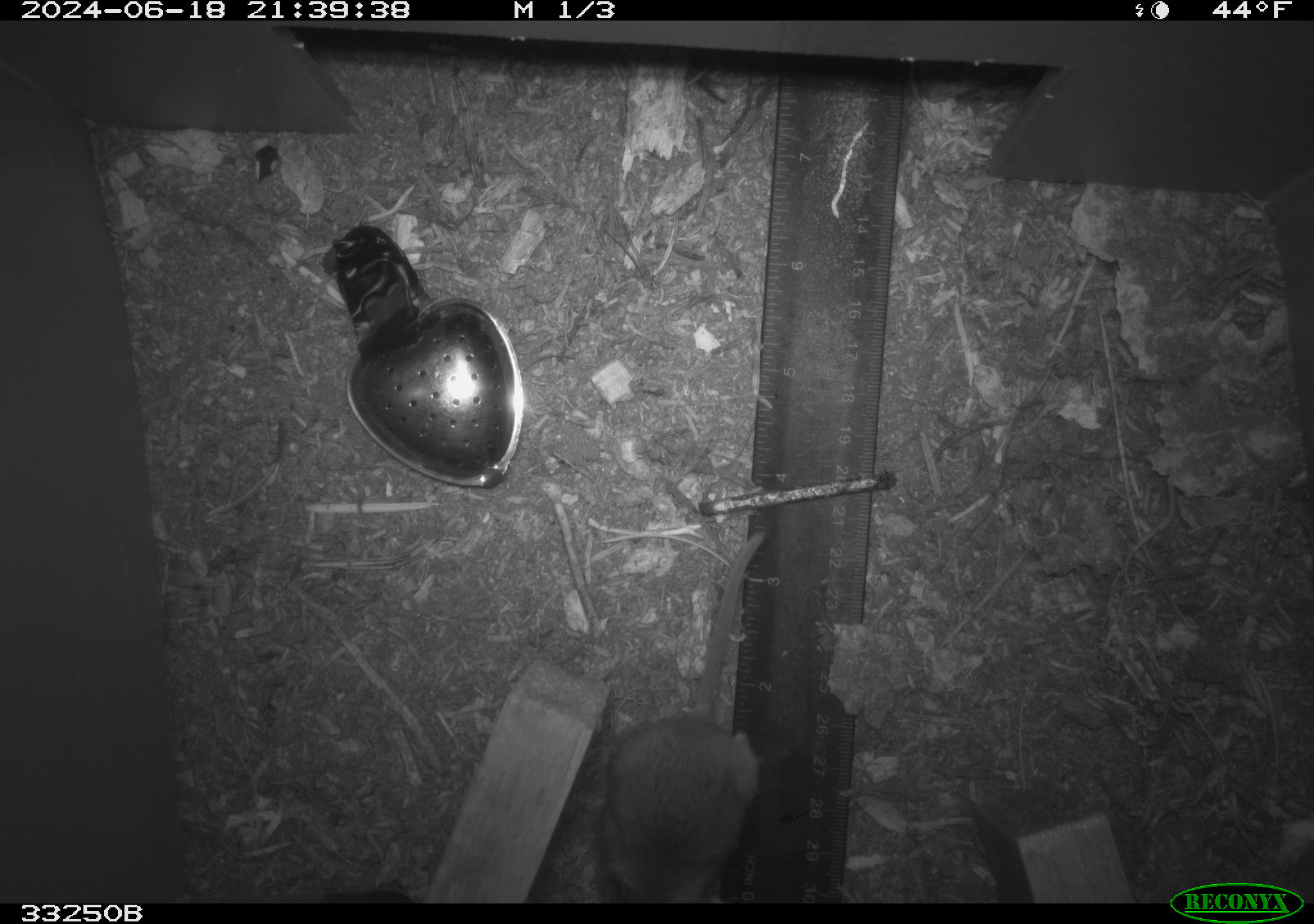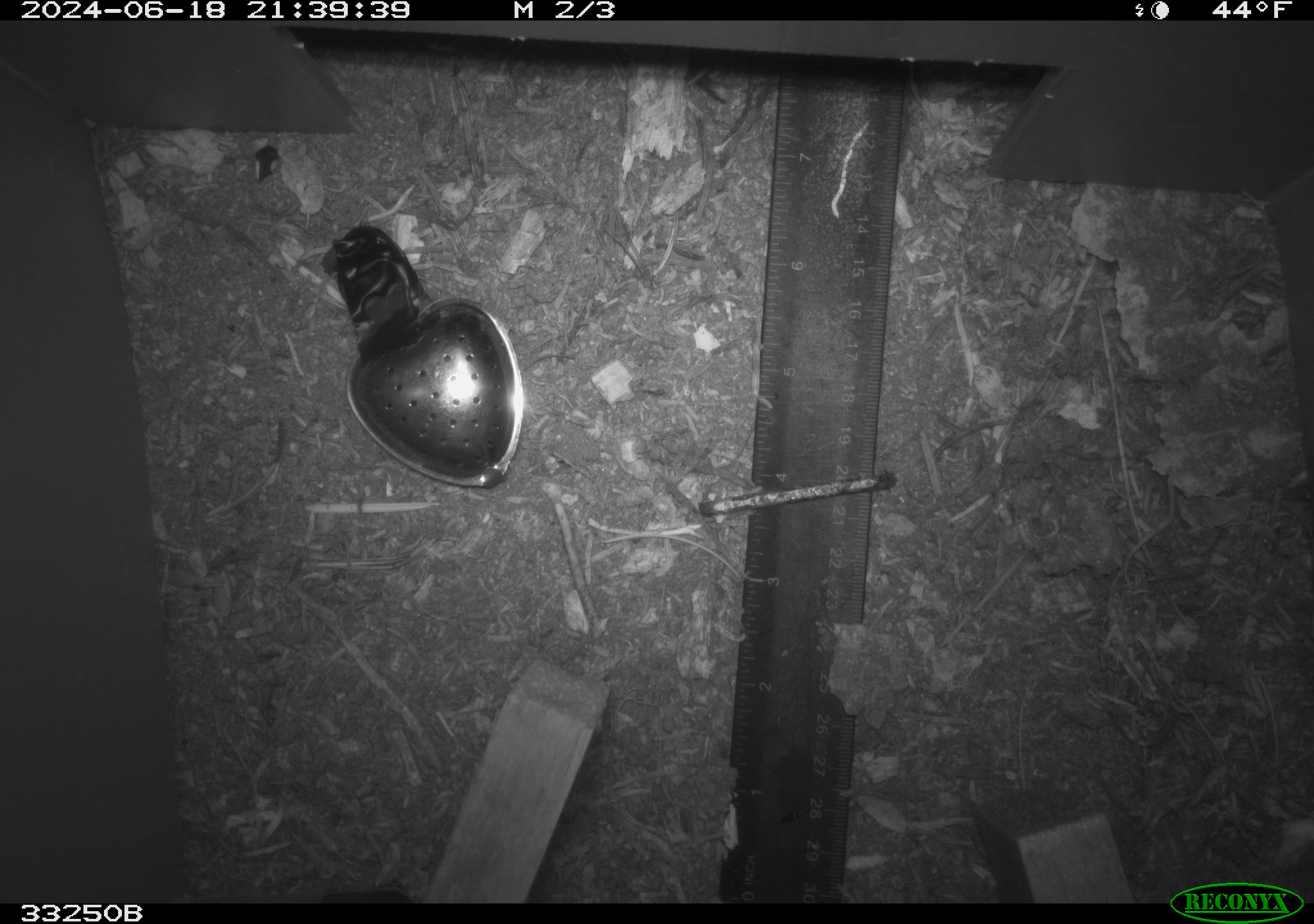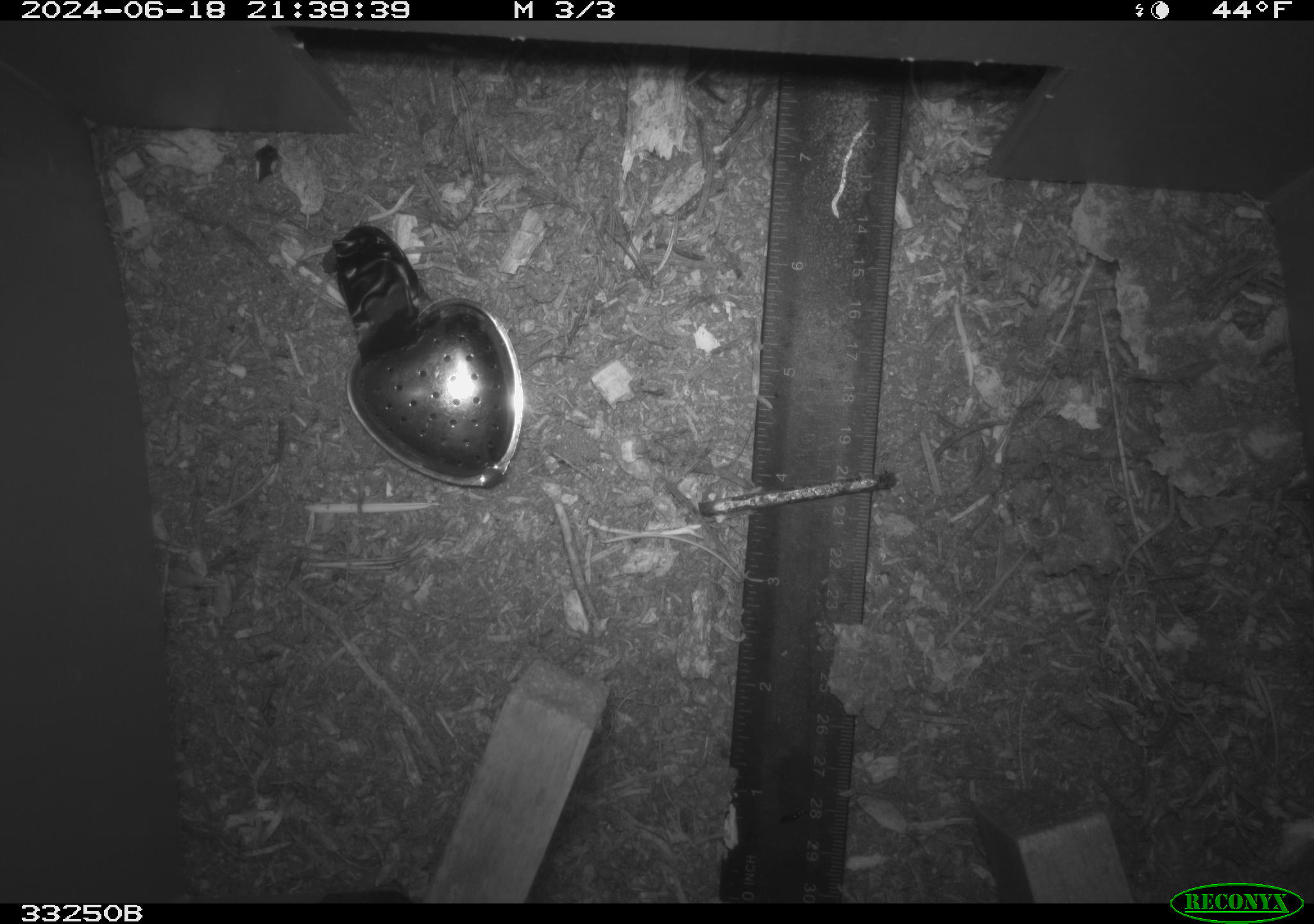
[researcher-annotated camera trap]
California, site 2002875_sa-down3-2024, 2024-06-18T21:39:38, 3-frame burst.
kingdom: Animalia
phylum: Chordata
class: Mammalia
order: Rodentia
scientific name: Rodentia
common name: rodent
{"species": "rodent (Rodentia)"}